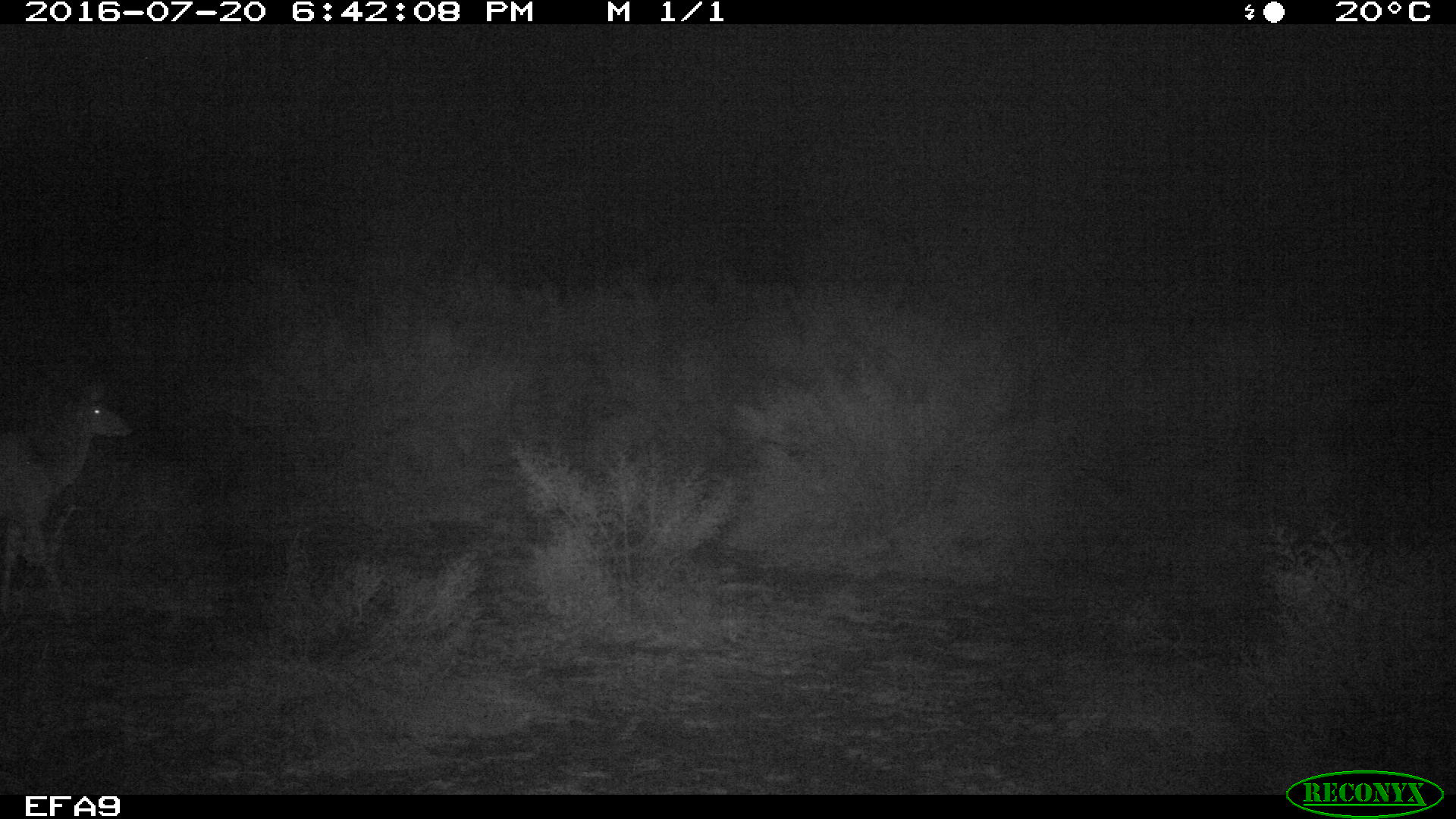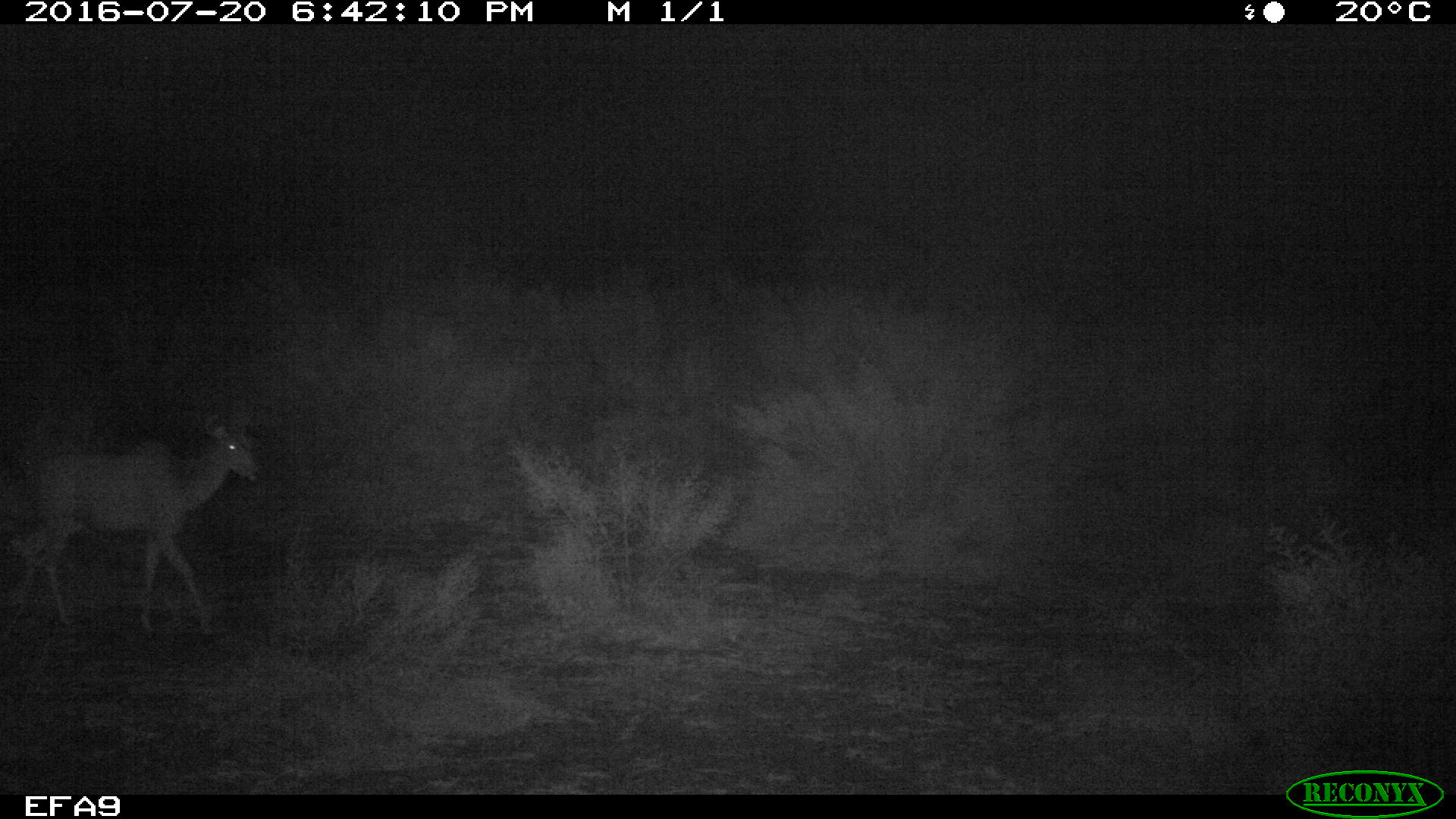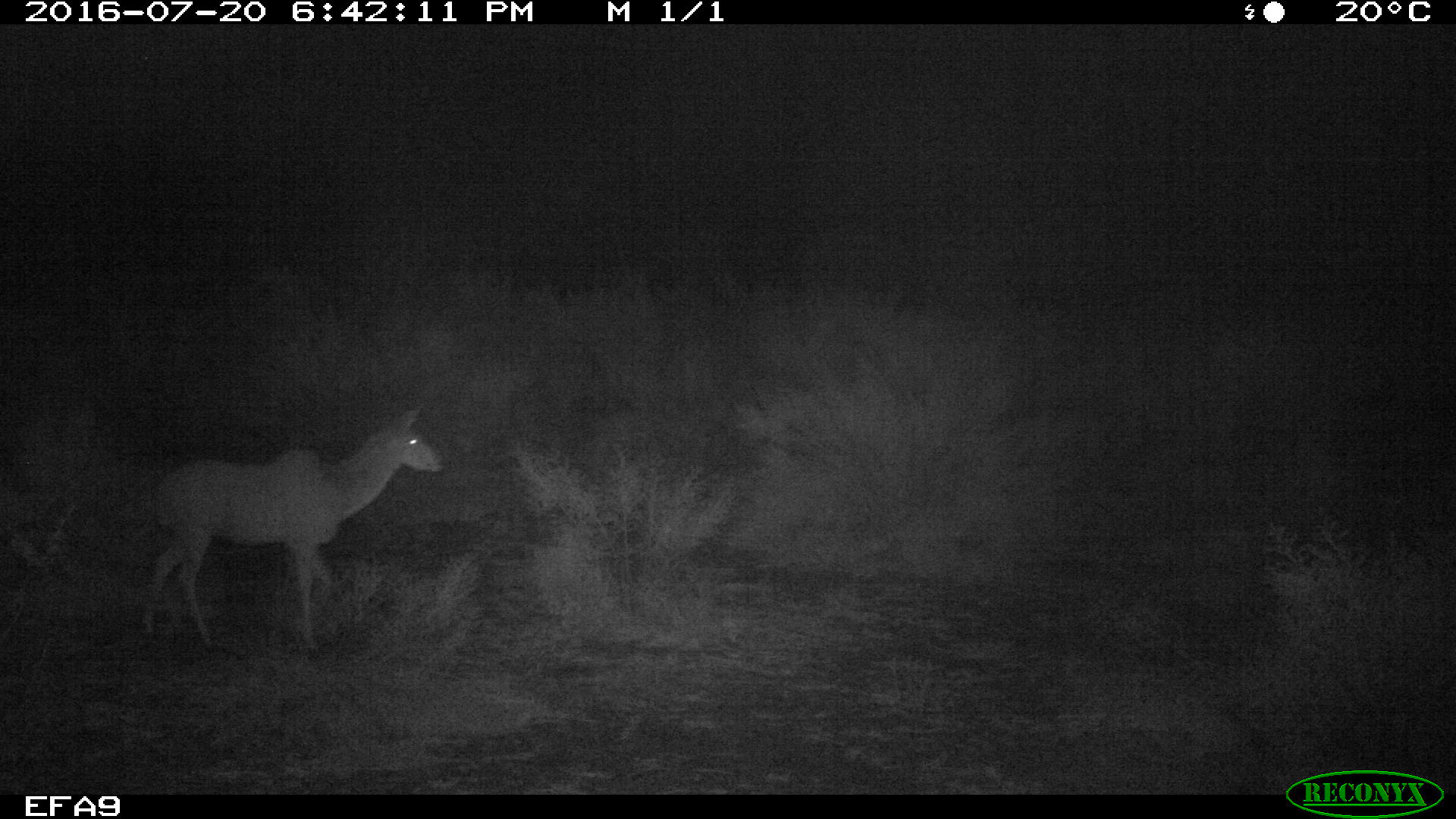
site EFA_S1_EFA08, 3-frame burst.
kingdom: Animalia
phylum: Chordata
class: Mammalia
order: Artiodactyla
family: Bovidae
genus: Aepyceros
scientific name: Aepyceros melampus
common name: impala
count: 1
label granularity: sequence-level